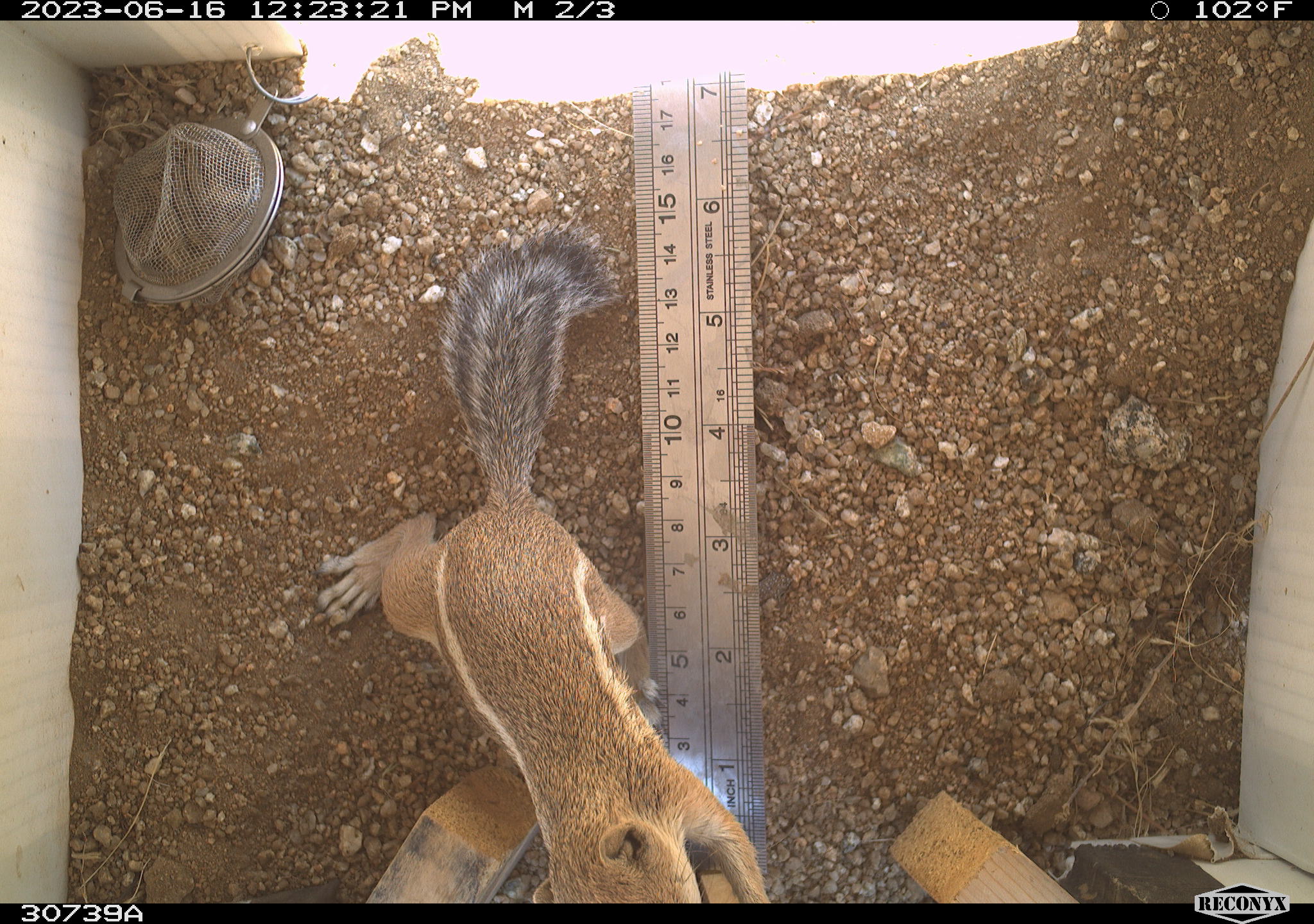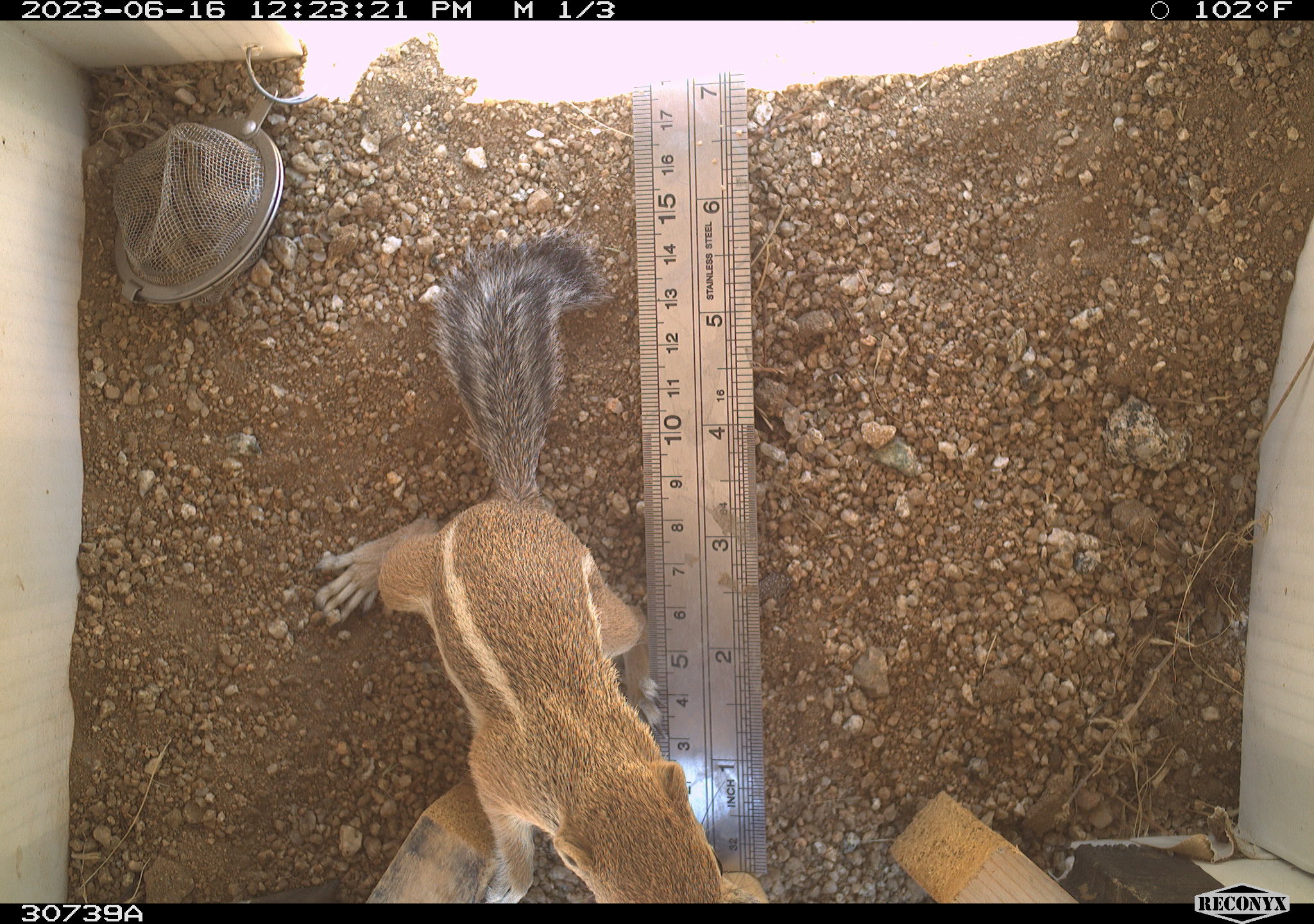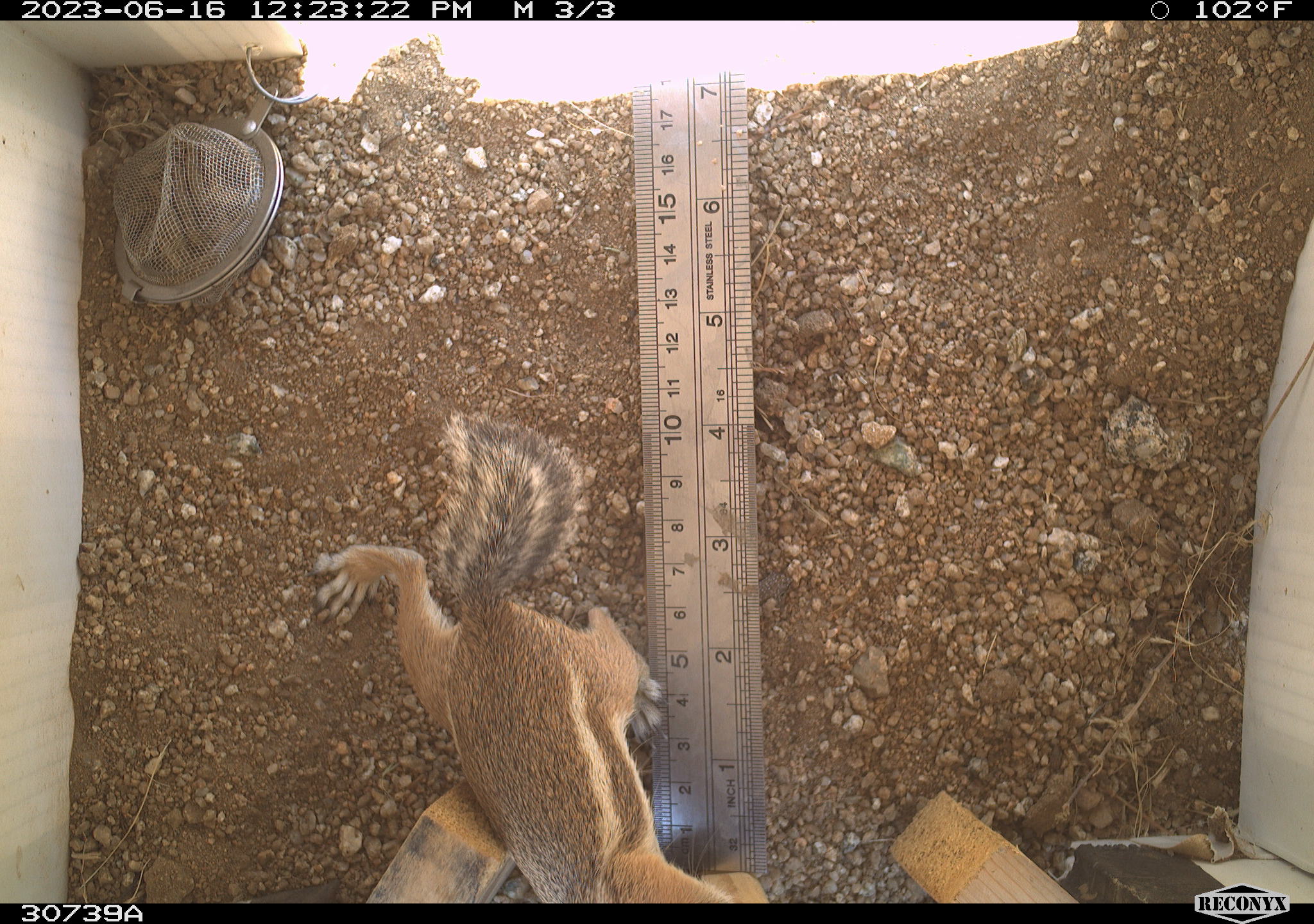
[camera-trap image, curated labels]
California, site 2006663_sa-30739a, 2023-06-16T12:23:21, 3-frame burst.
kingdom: Animalia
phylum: Chordata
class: Mammalia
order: Rodentia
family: Sciuridae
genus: Ammospermophilus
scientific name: Ammospermophilus leucurus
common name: white-tailed antelope squirrel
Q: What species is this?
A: White-tailed antelope squirrel (Ammospermophilus leucurus).